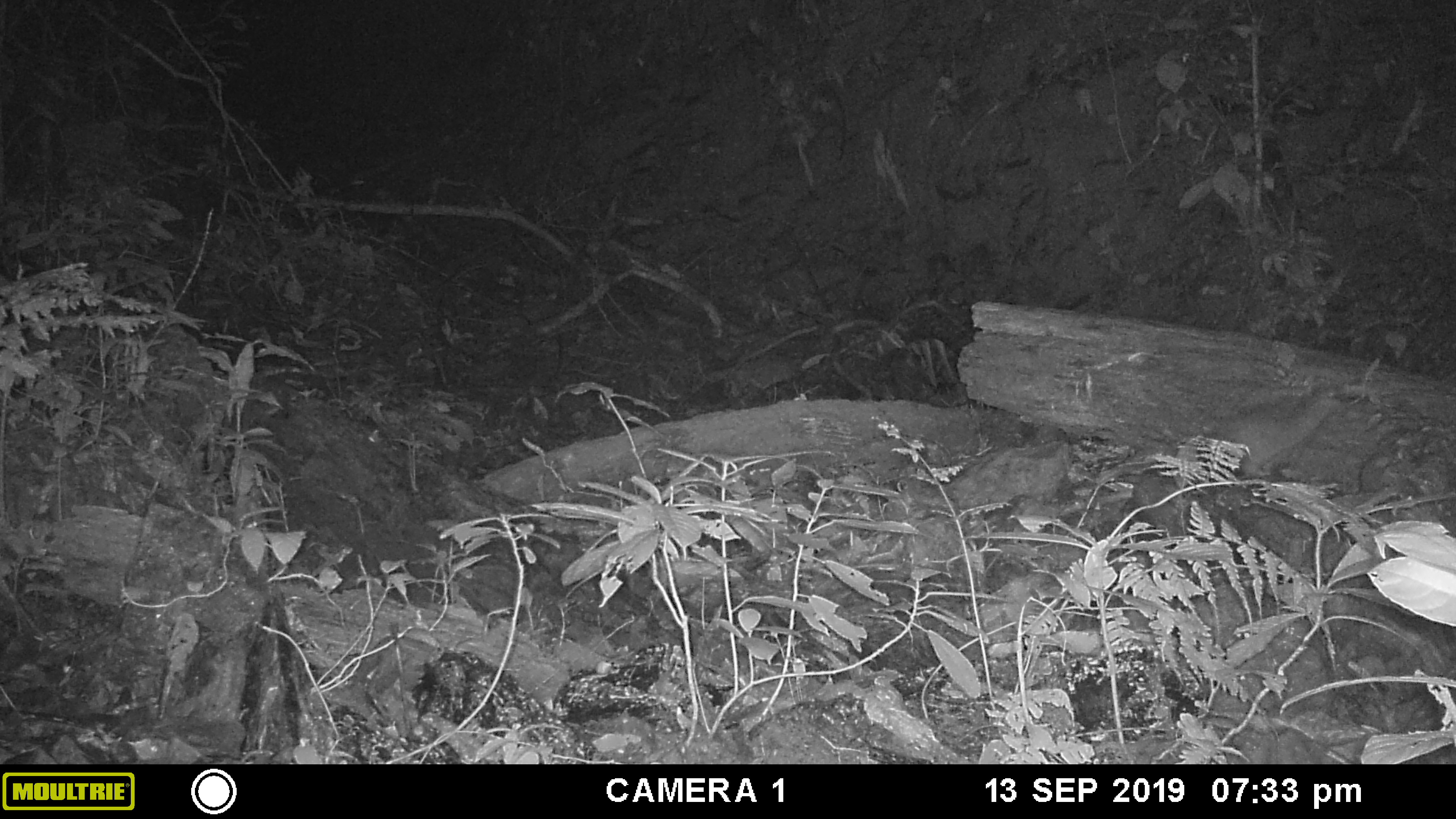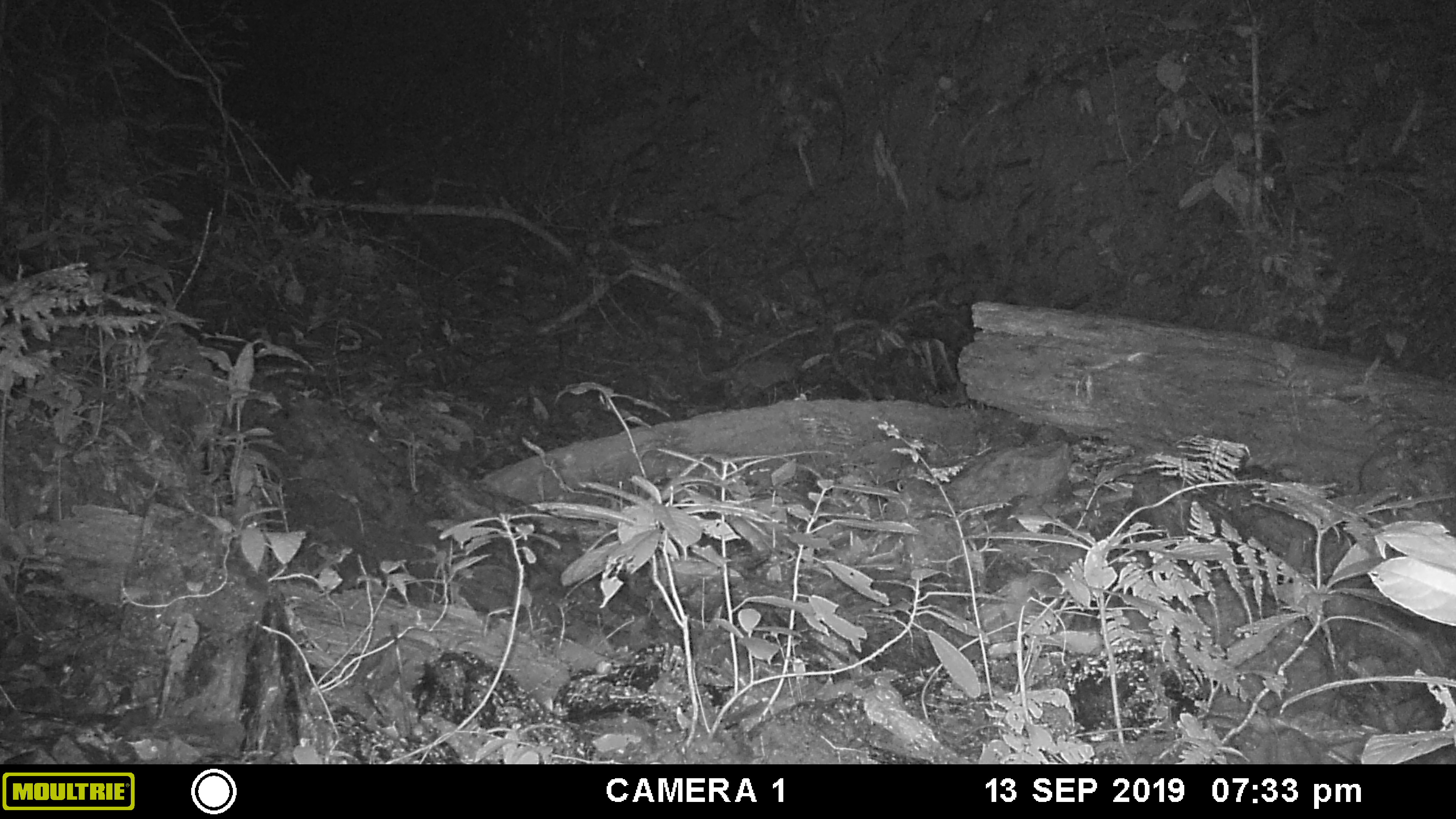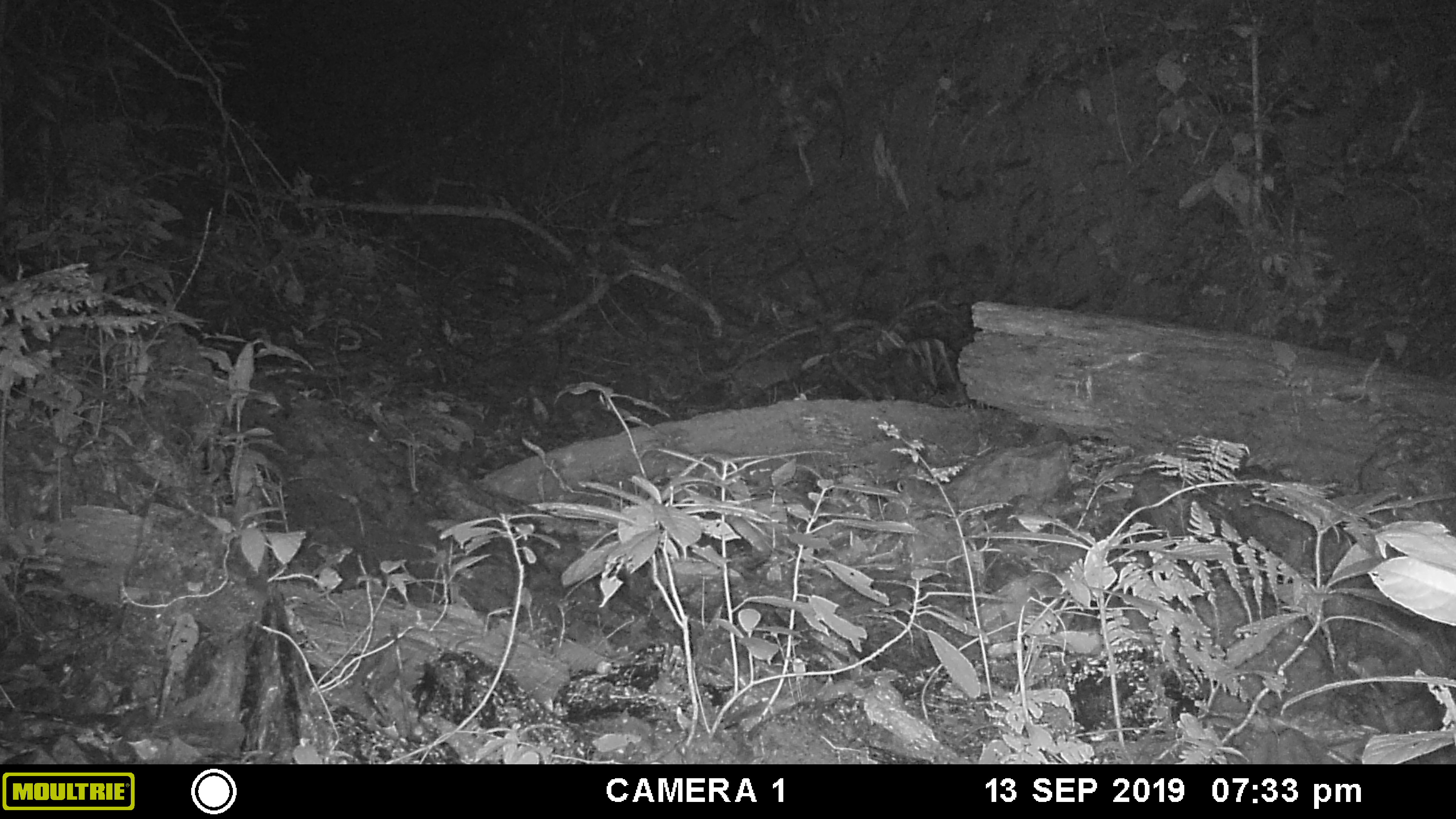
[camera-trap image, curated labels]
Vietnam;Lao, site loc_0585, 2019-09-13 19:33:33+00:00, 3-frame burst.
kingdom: Animalia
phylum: Chordata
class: Mammalia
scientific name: Mammalia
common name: mammal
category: unidentified small mammal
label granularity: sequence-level